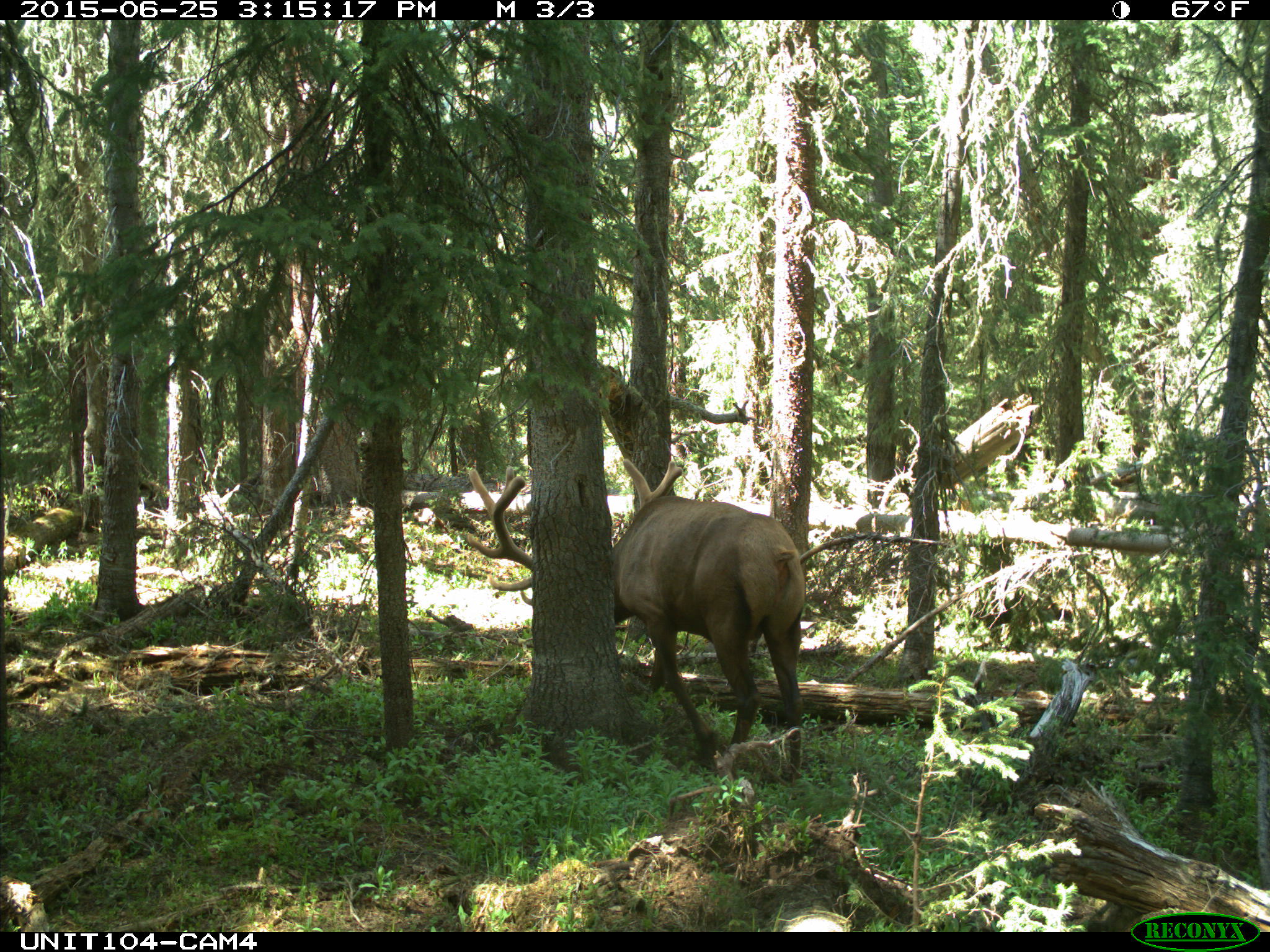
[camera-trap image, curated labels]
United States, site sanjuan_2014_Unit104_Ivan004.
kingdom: Animalia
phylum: Chordata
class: Mammalia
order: Artiodactyla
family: Cervidae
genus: Cervus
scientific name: Cervus elaphus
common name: red deer